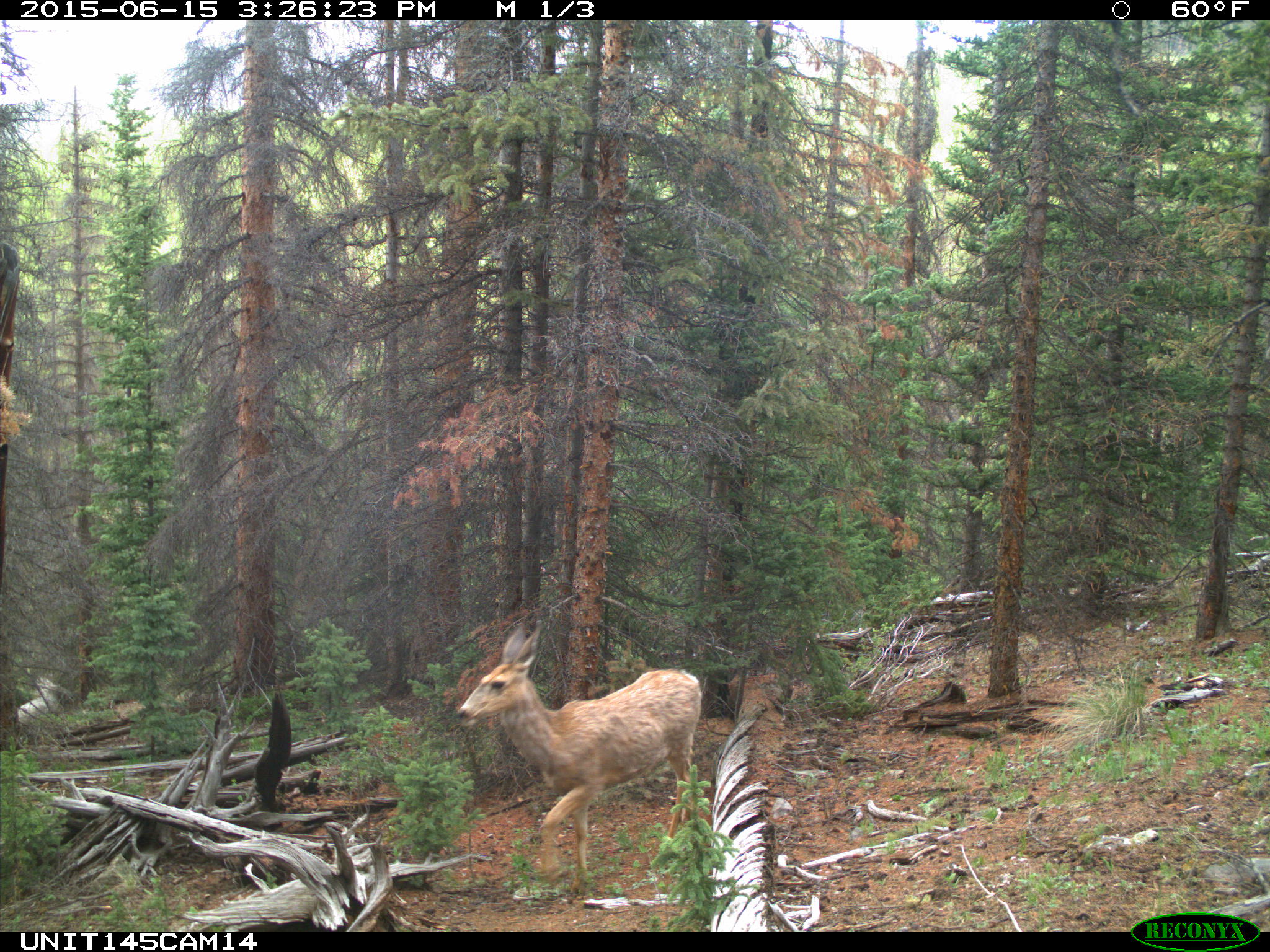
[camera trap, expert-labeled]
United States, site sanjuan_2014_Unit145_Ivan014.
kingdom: Animalia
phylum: Chordata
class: Mammalia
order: Artiodactyla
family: Cervidae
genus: Odocoileus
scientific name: Odocoileus hemionus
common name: mule deer